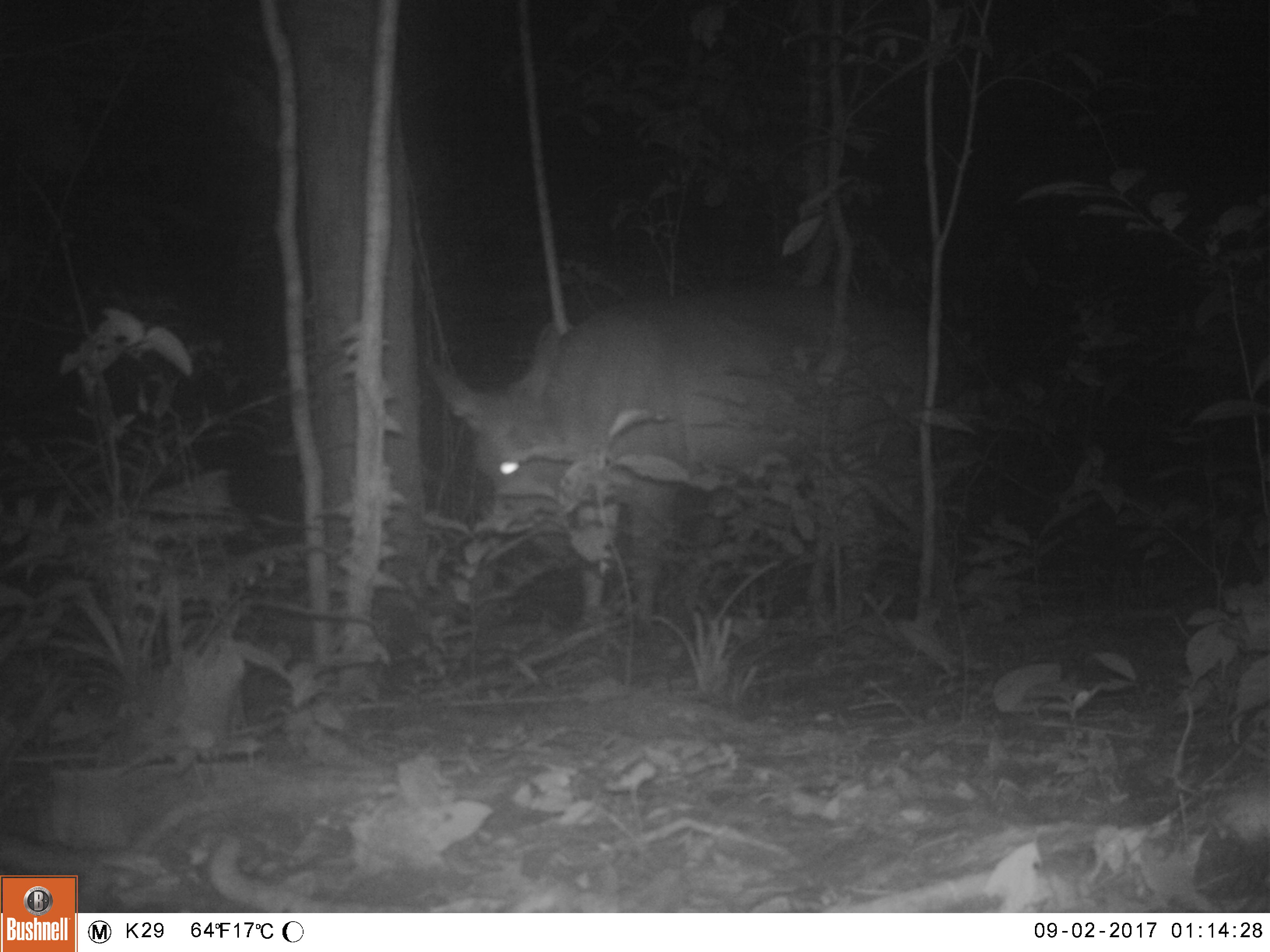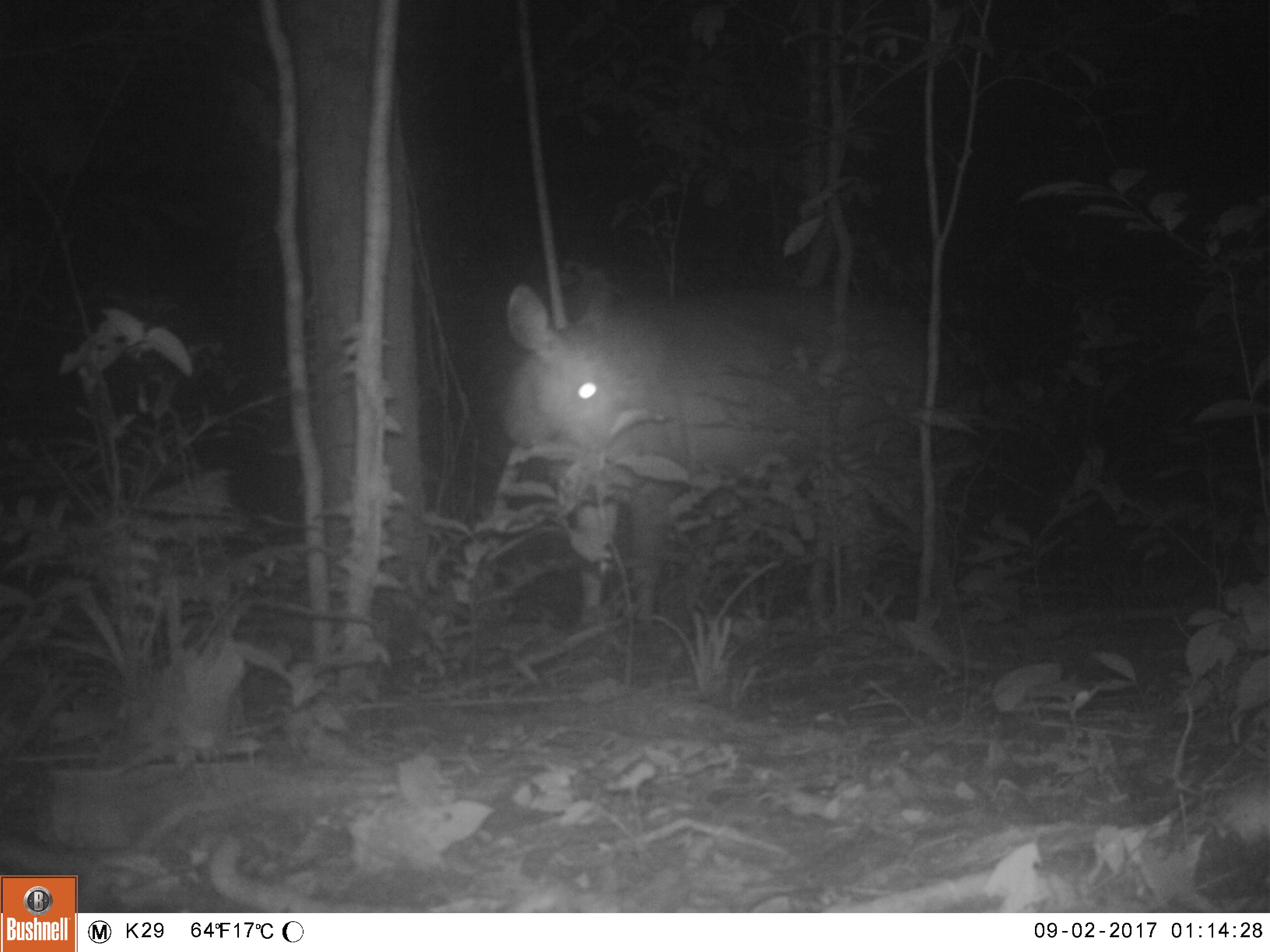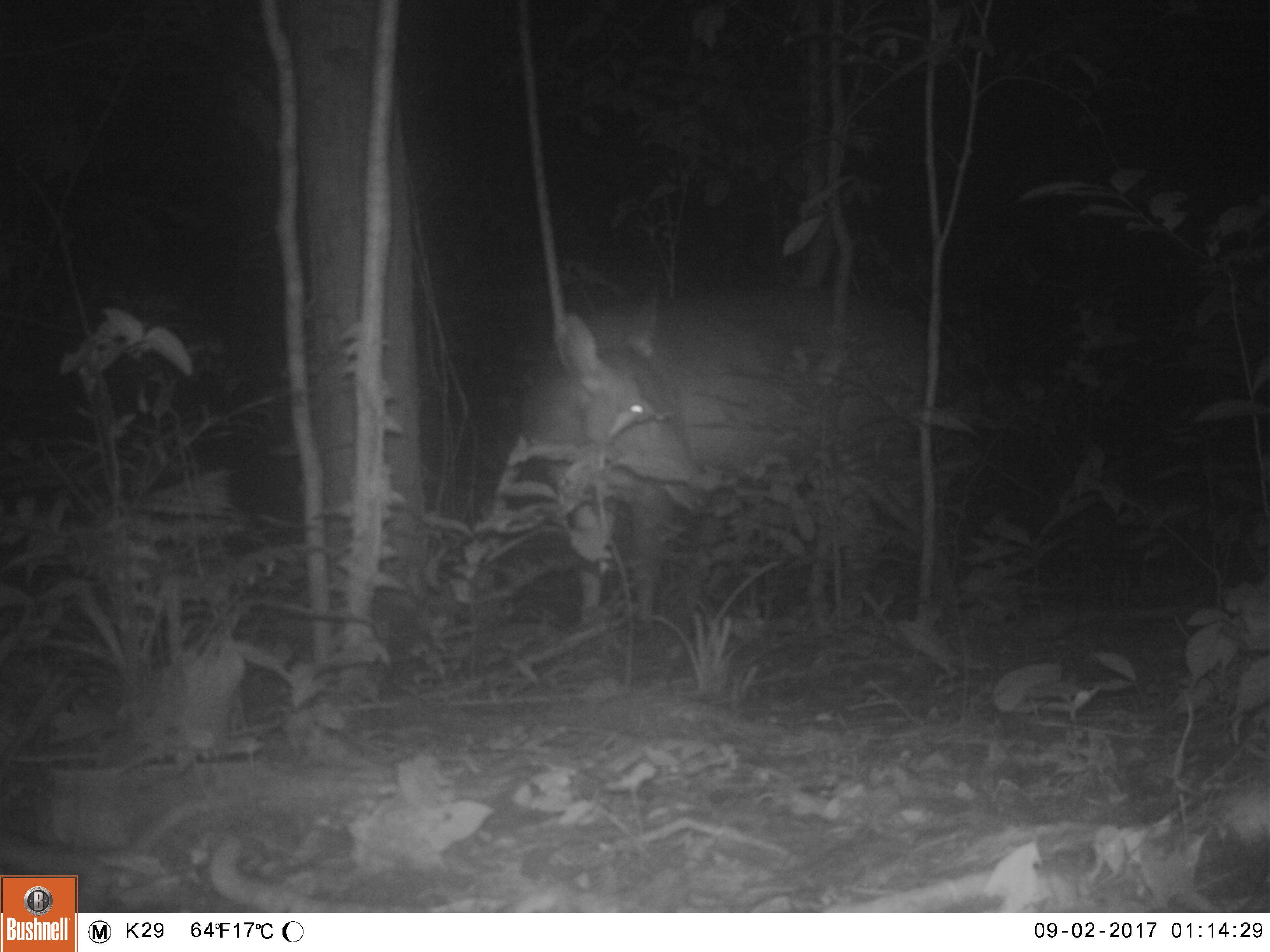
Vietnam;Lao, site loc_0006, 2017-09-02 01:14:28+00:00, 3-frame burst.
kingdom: Animalia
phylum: Chordata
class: Mammalia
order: Artiodactyla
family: Cervidae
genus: Rusa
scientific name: Rusa unicolor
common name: sambar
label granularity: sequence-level